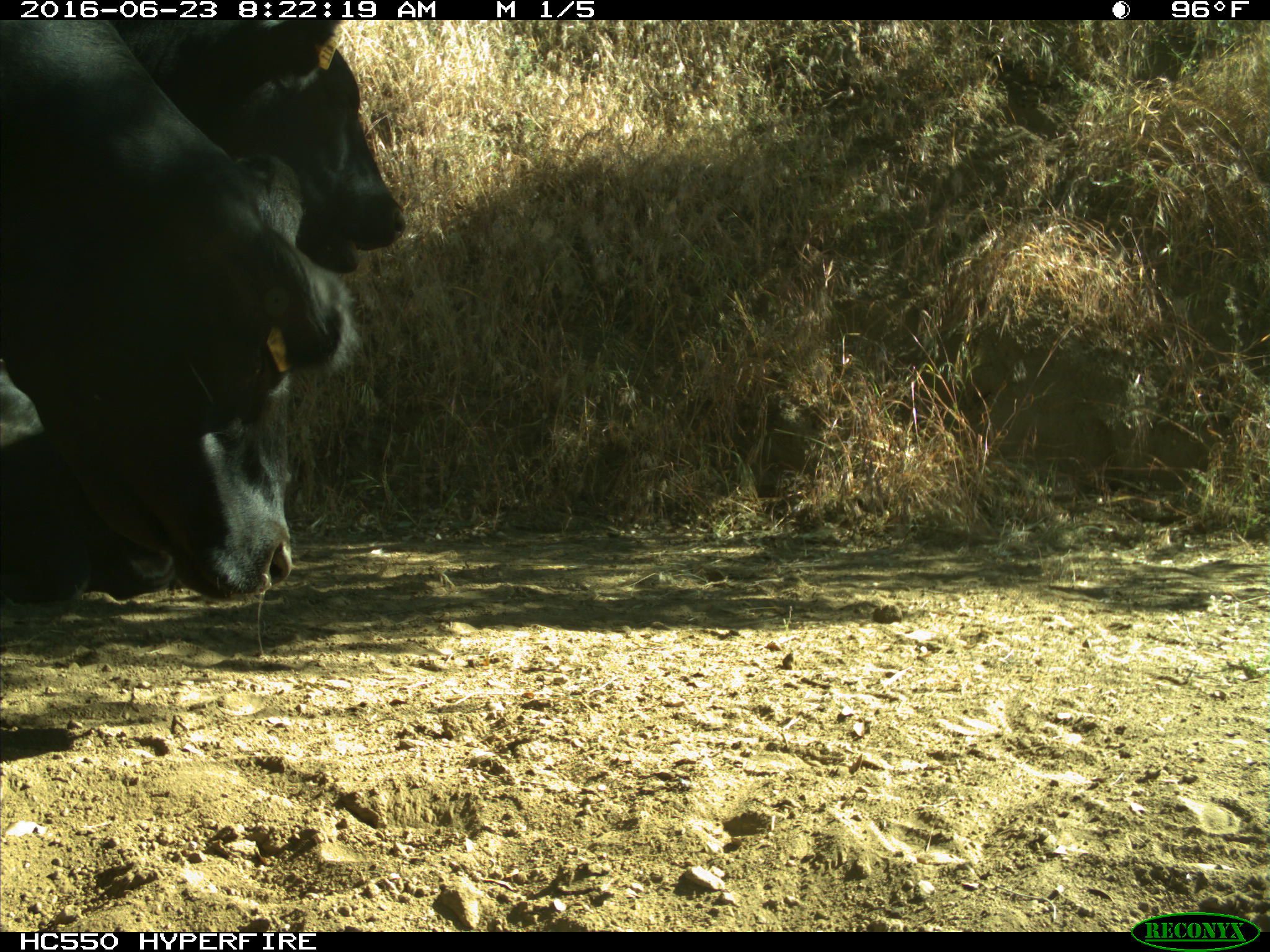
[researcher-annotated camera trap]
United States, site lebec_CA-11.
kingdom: Animalia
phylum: Chordata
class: Mammalia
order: Artiodactyla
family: Bovidae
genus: Bos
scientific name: Bos taurus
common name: domestic cow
Bos taurus (domestic cow).